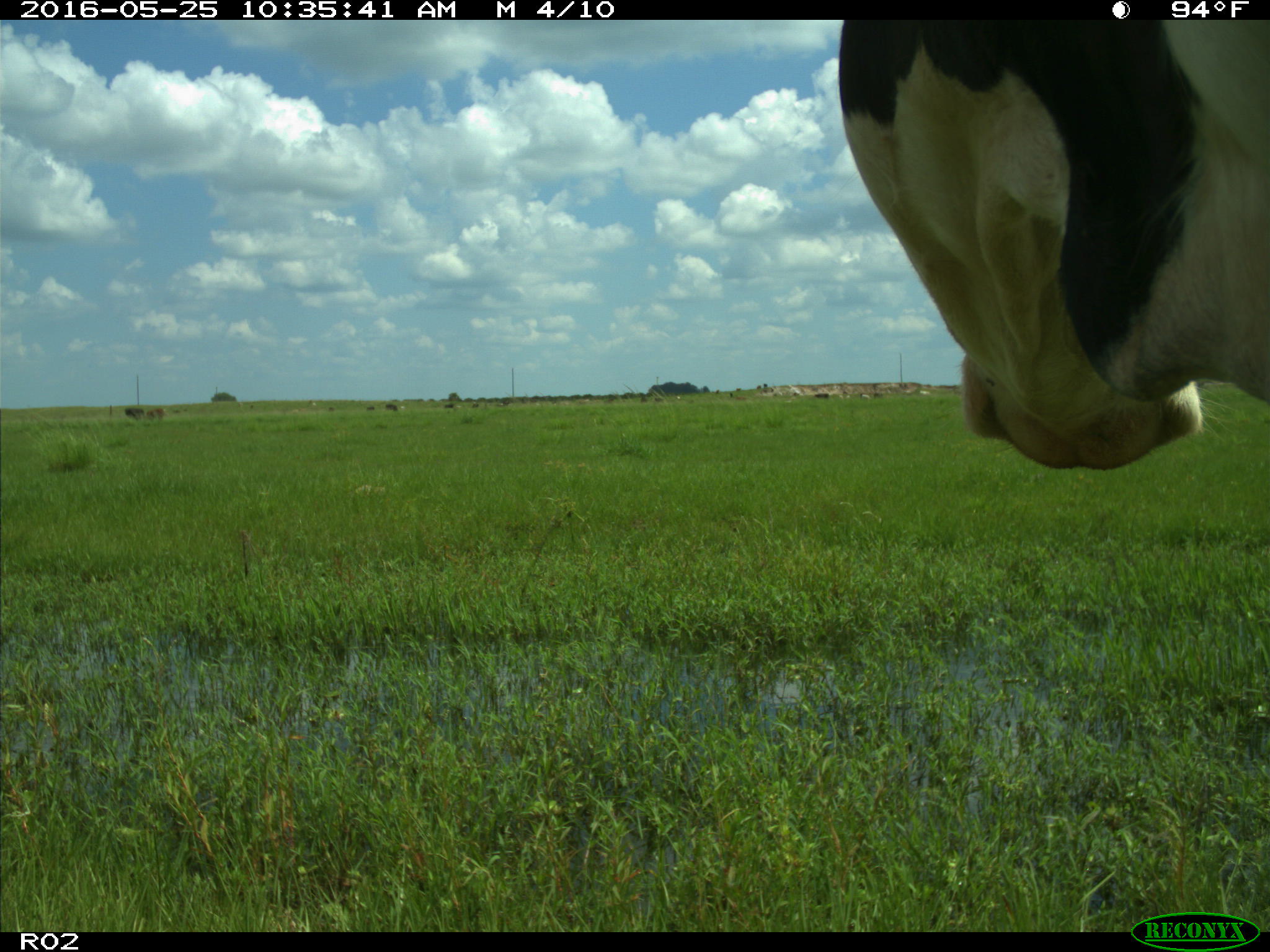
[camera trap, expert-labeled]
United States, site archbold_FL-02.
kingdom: Animalia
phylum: Chordata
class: Mammalia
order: Artiodactyla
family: Bovidae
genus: Bos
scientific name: Bos taurus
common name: domestic cow